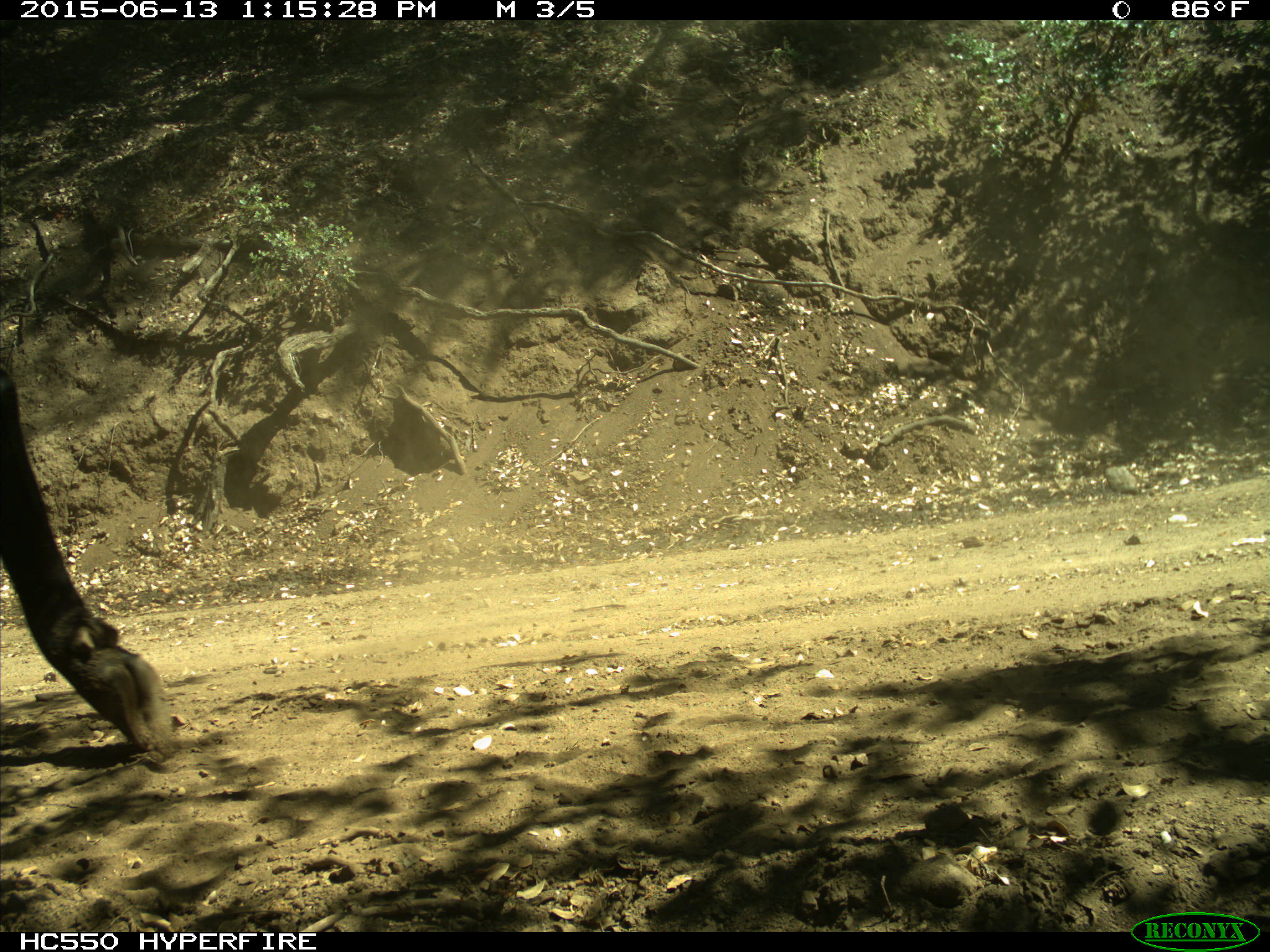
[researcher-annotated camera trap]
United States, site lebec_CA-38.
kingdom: Animalia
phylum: Chordata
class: Mammalia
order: Artiodactyla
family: Bovidae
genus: Bos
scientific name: Bos taurus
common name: domestic cow